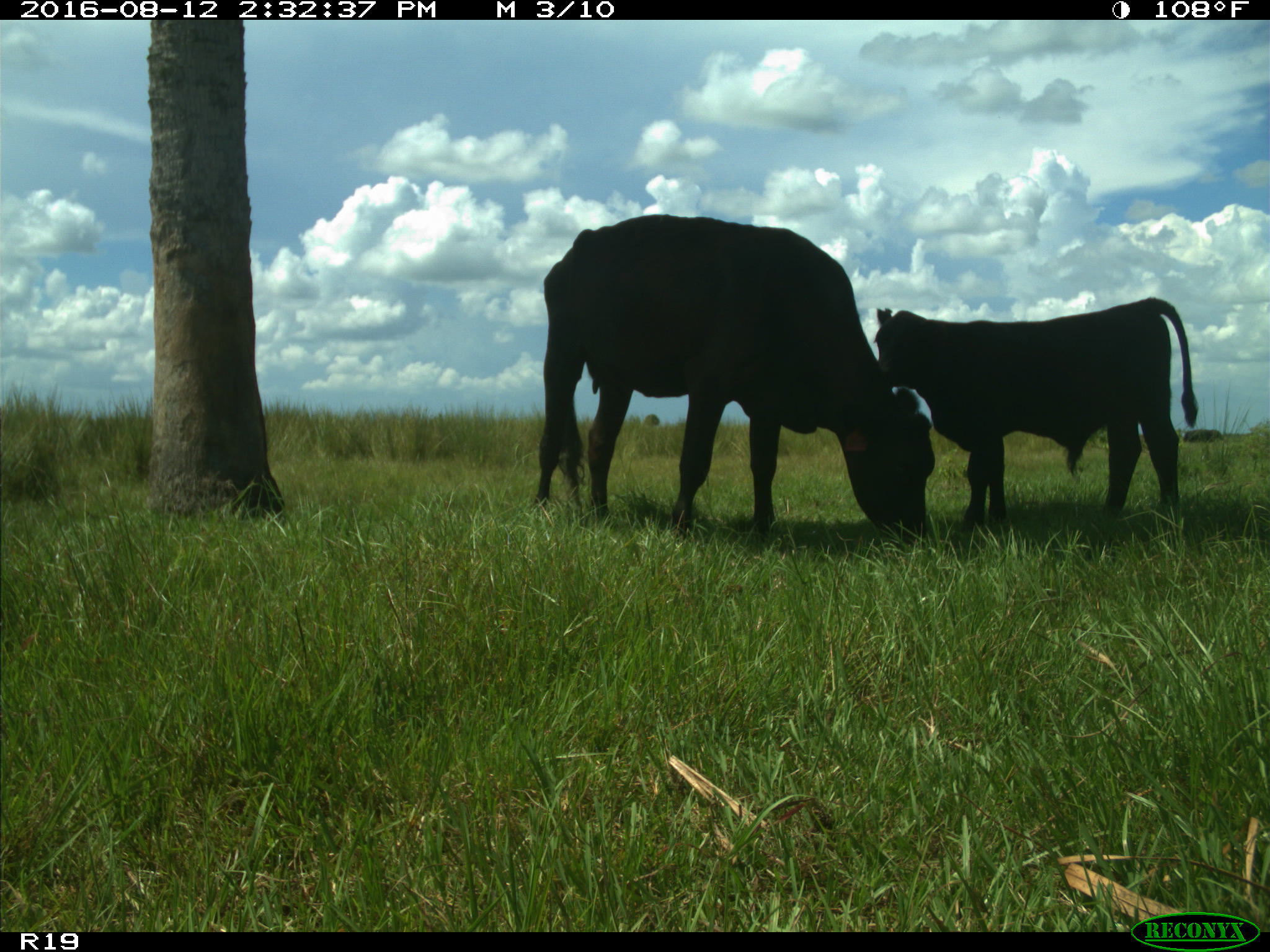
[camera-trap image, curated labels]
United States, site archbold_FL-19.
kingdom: Animalia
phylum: Chordata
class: Mammalia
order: Artiodactyla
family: Bovidae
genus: Bos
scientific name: Bos taurus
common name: domestic cow